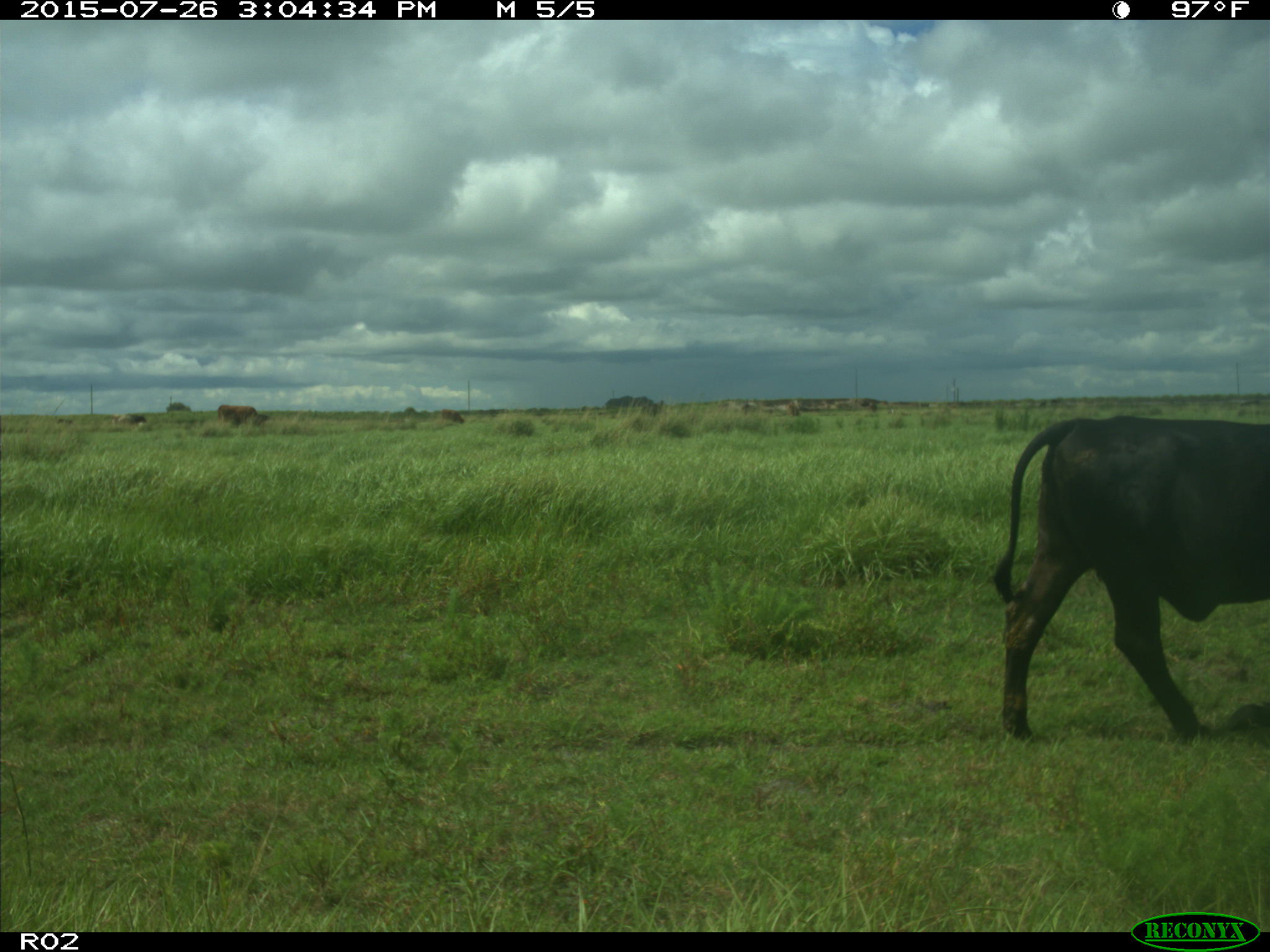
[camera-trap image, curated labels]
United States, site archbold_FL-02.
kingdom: Animalia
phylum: Chordata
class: Mammalia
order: Artiodactyla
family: Bovidae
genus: Bos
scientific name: Bos taurus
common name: domestic cow